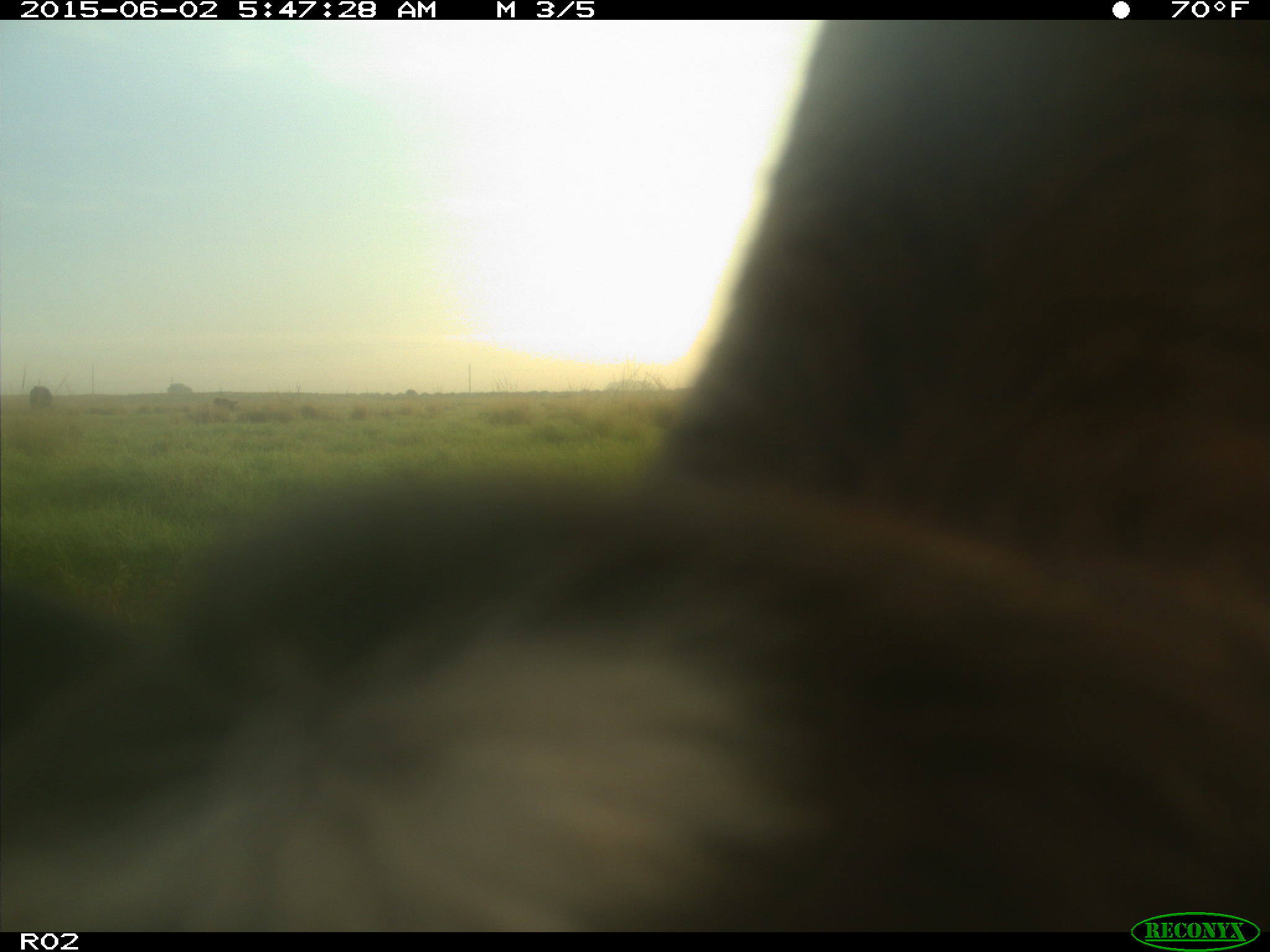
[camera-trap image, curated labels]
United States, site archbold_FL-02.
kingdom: Animalia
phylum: Chordata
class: Mammalia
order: Artiodactyla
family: Bovidae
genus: Bos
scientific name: Bos taurus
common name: domestic cow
Bos taurus (domestic cow).